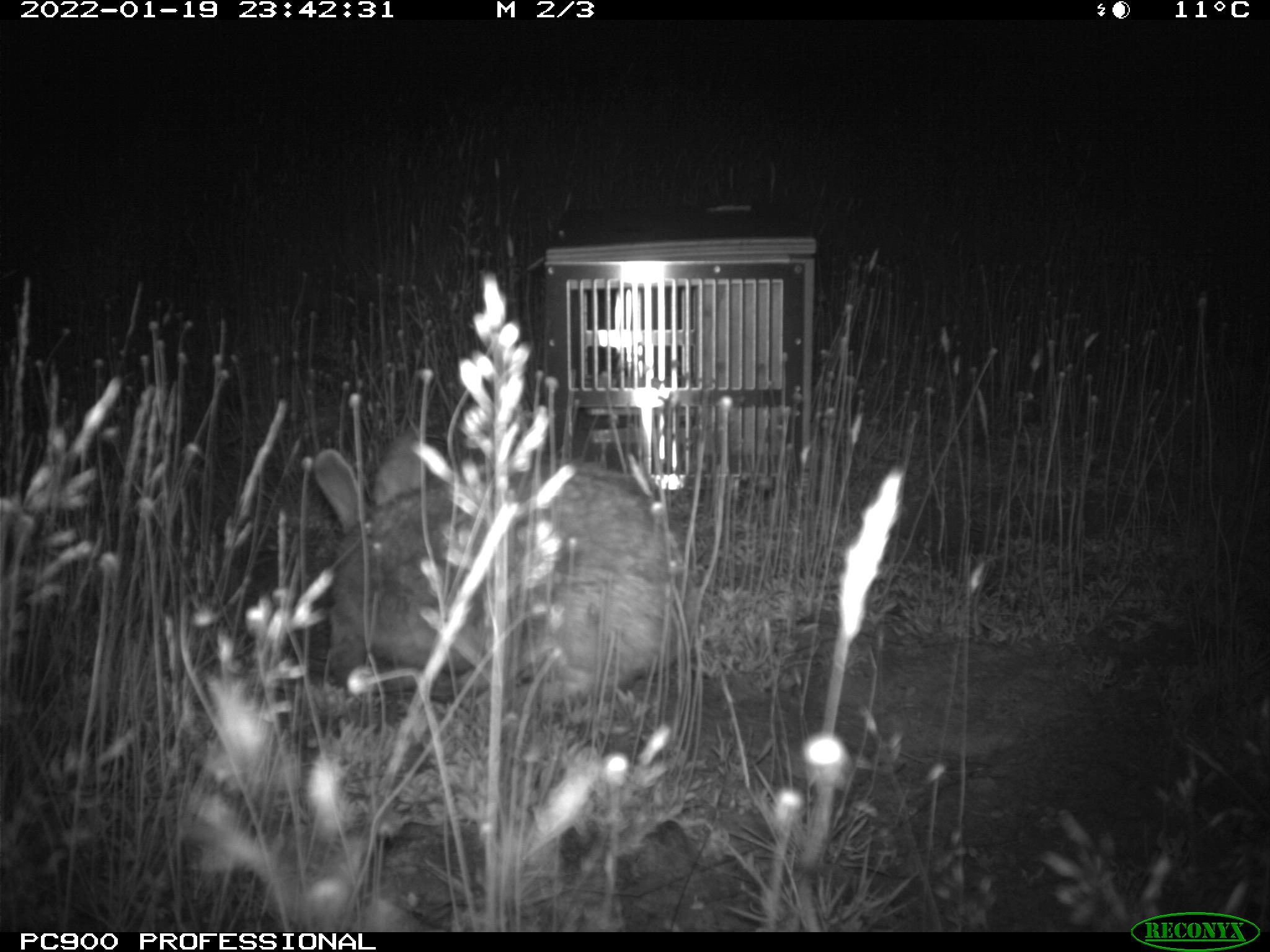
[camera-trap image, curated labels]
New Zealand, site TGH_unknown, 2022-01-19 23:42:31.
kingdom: Animalia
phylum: Chordata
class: Mammalia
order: Lagomorpha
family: Leporidae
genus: Oryctolagus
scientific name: Oryctolagus cuniculus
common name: european rabbit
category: rabbit